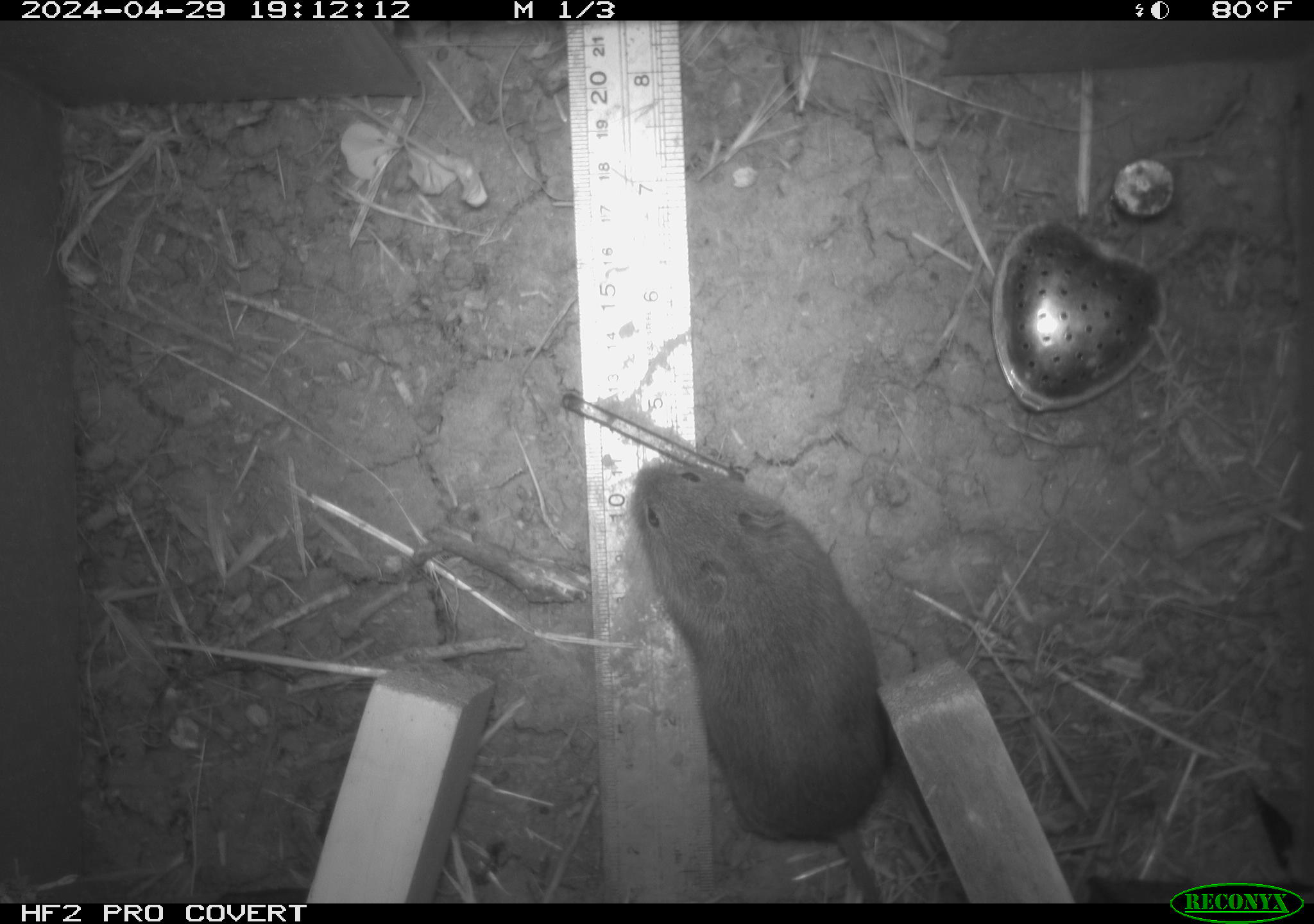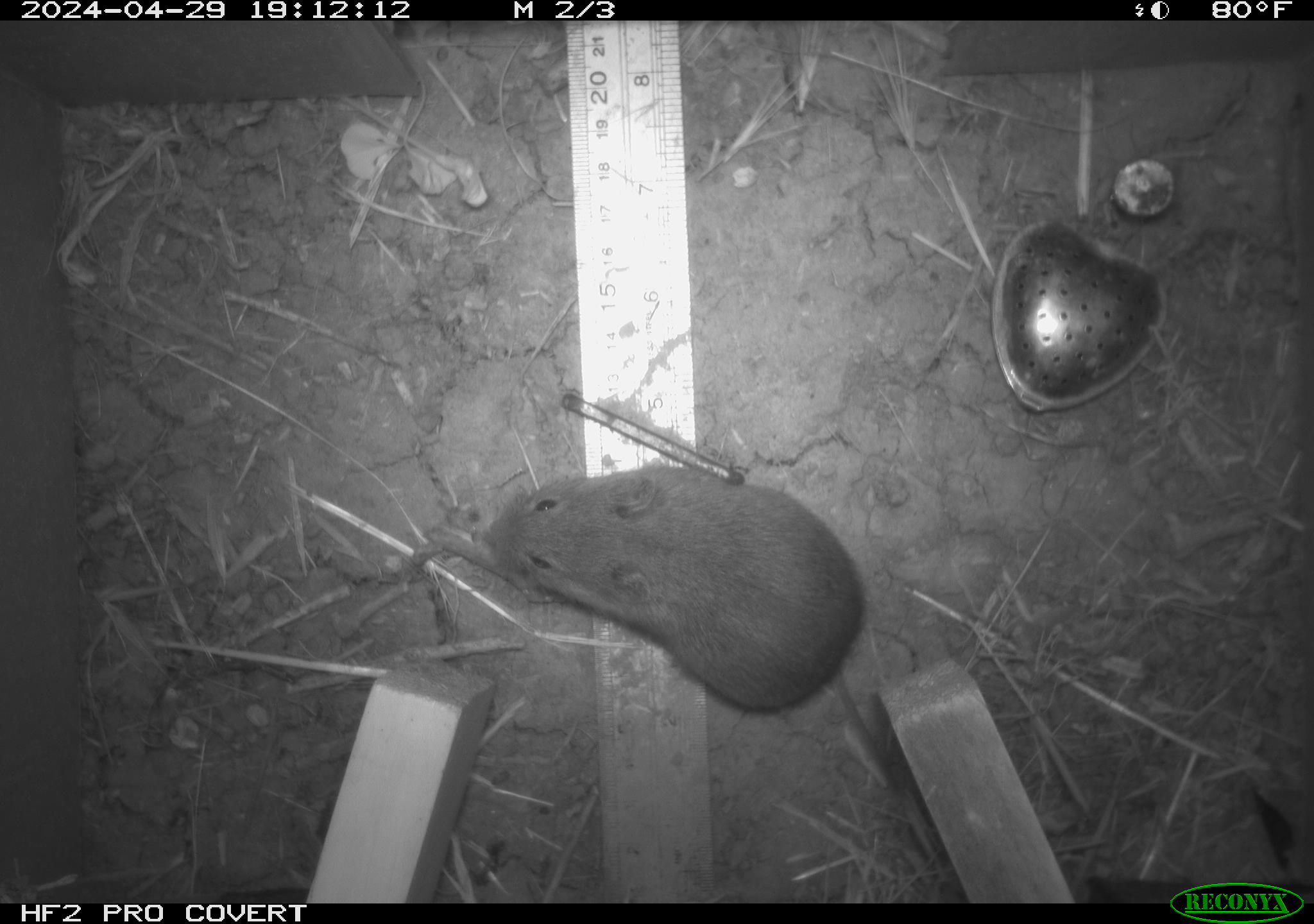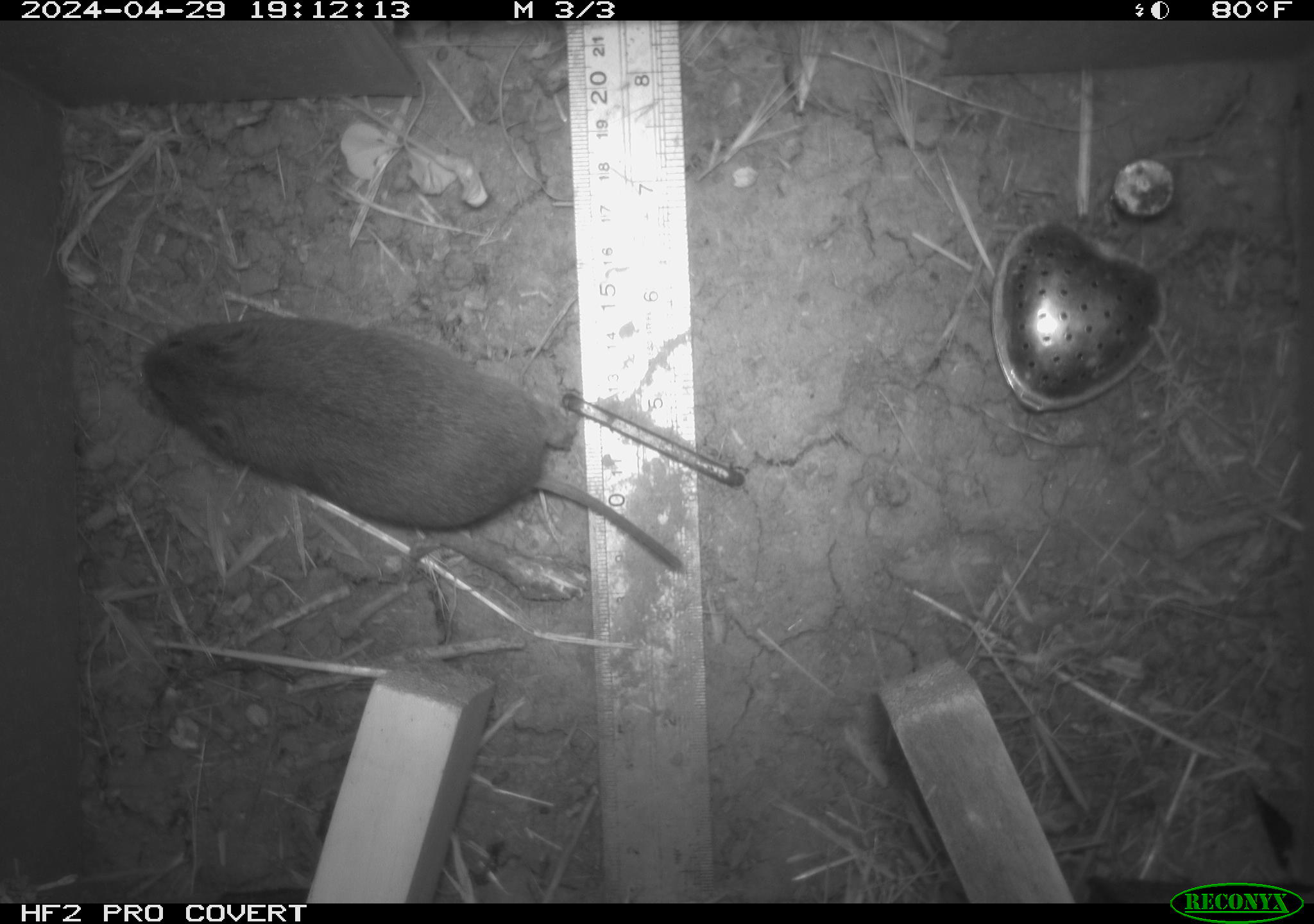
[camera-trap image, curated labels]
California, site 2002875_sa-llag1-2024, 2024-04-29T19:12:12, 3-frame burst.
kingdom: Animalia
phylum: Chordata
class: Mammalia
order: Rodentia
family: Cricetidae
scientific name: Arvicolinae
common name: voles, lemmings, and muskrats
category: arvicolinae subfamily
Arvicolinae subfamily (voles, lemmings, and muskrats) (Arvicolinae).